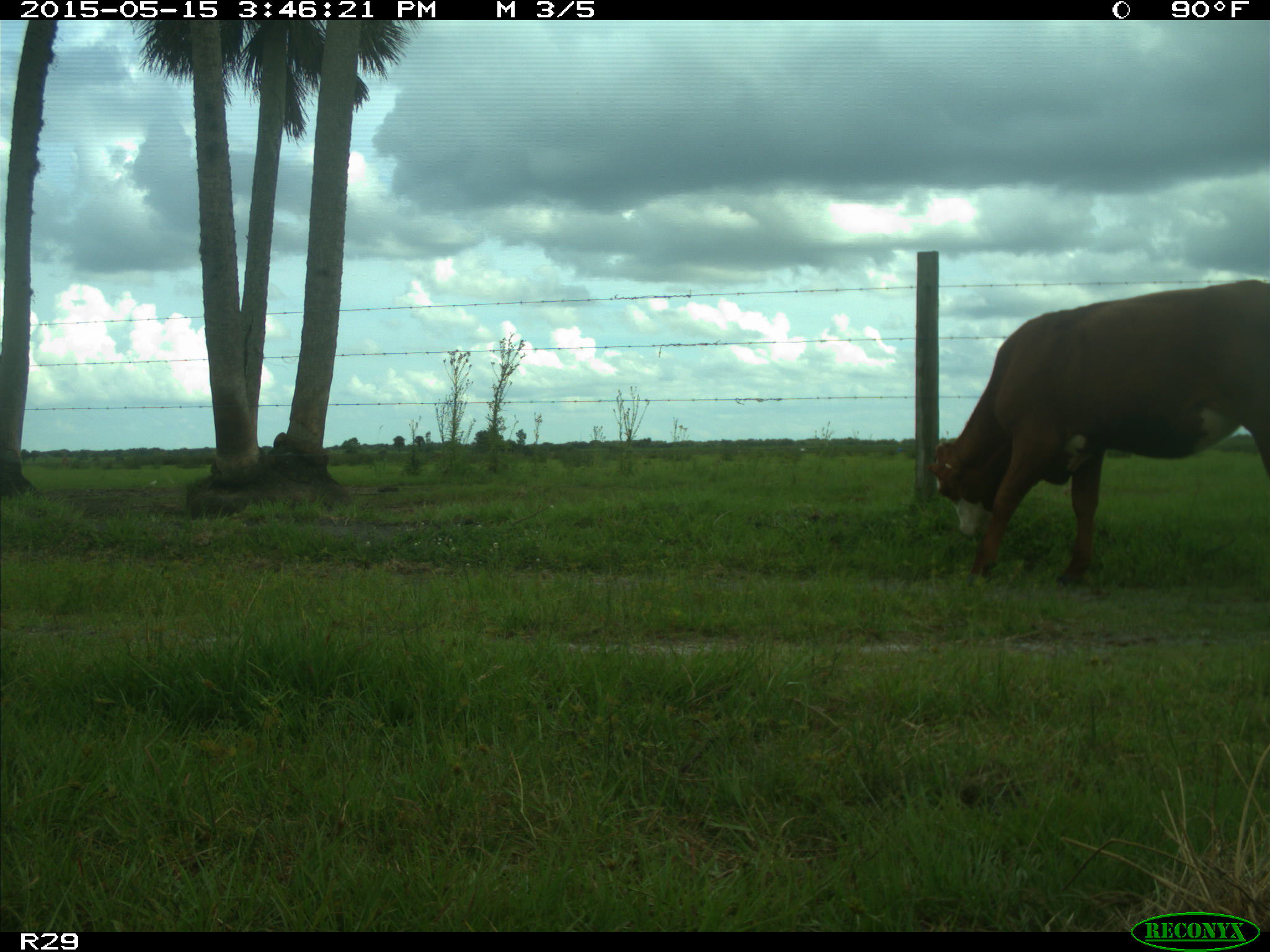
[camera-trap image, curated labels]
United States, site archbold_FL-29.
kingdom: Animalia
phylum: Chordata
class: Mammalia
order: Artiodactyla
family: Bovidae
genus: Bos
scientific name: Bos taurus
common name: domestic cow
Bos taurus (domestic cow).